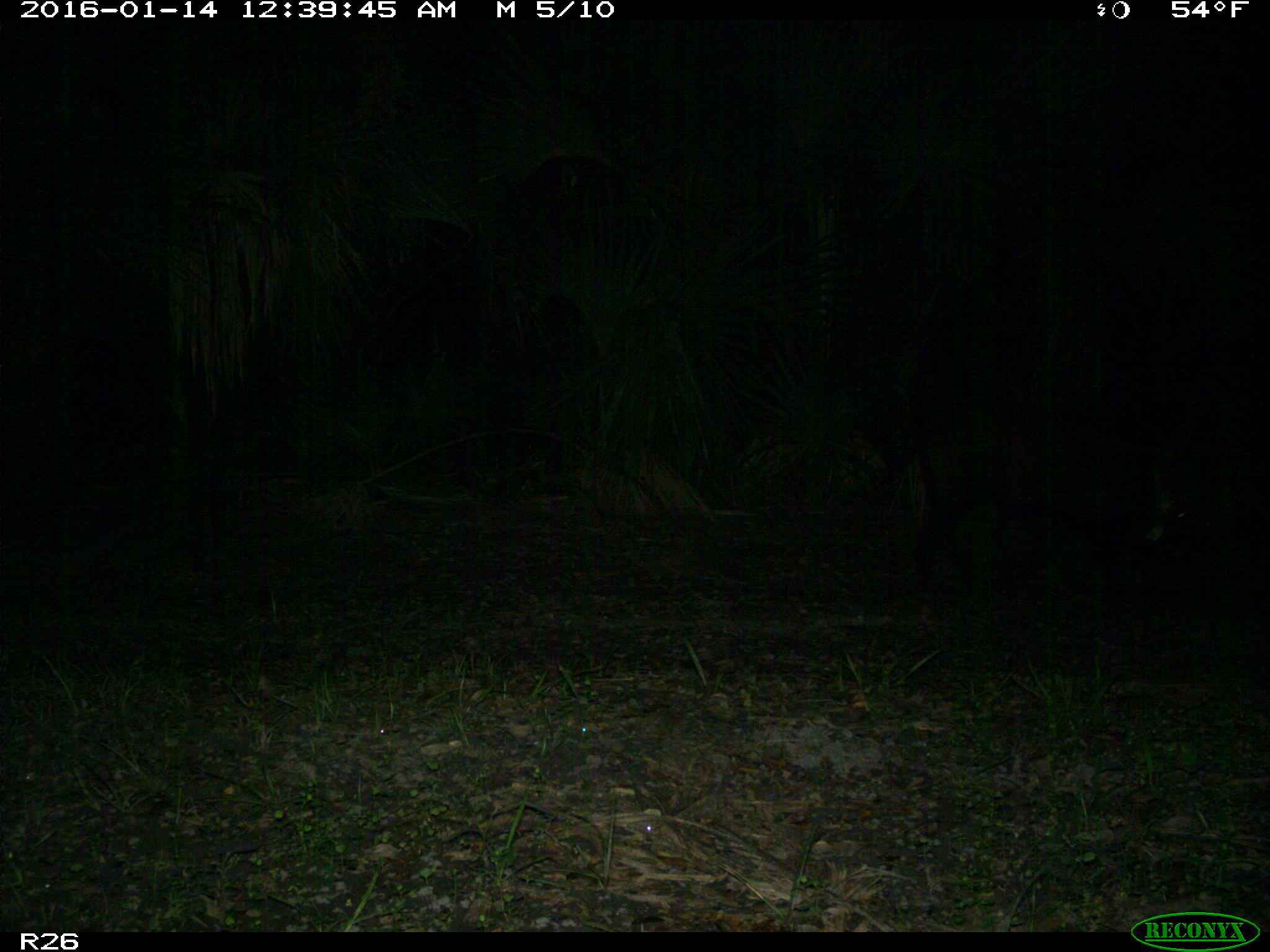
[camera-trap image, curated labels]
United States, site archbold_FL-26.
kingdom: Animalia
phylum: Chordata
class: Mammalia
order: Artiodactyla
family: Suidae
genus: Sus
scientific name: Sus scrofa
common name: wild boar